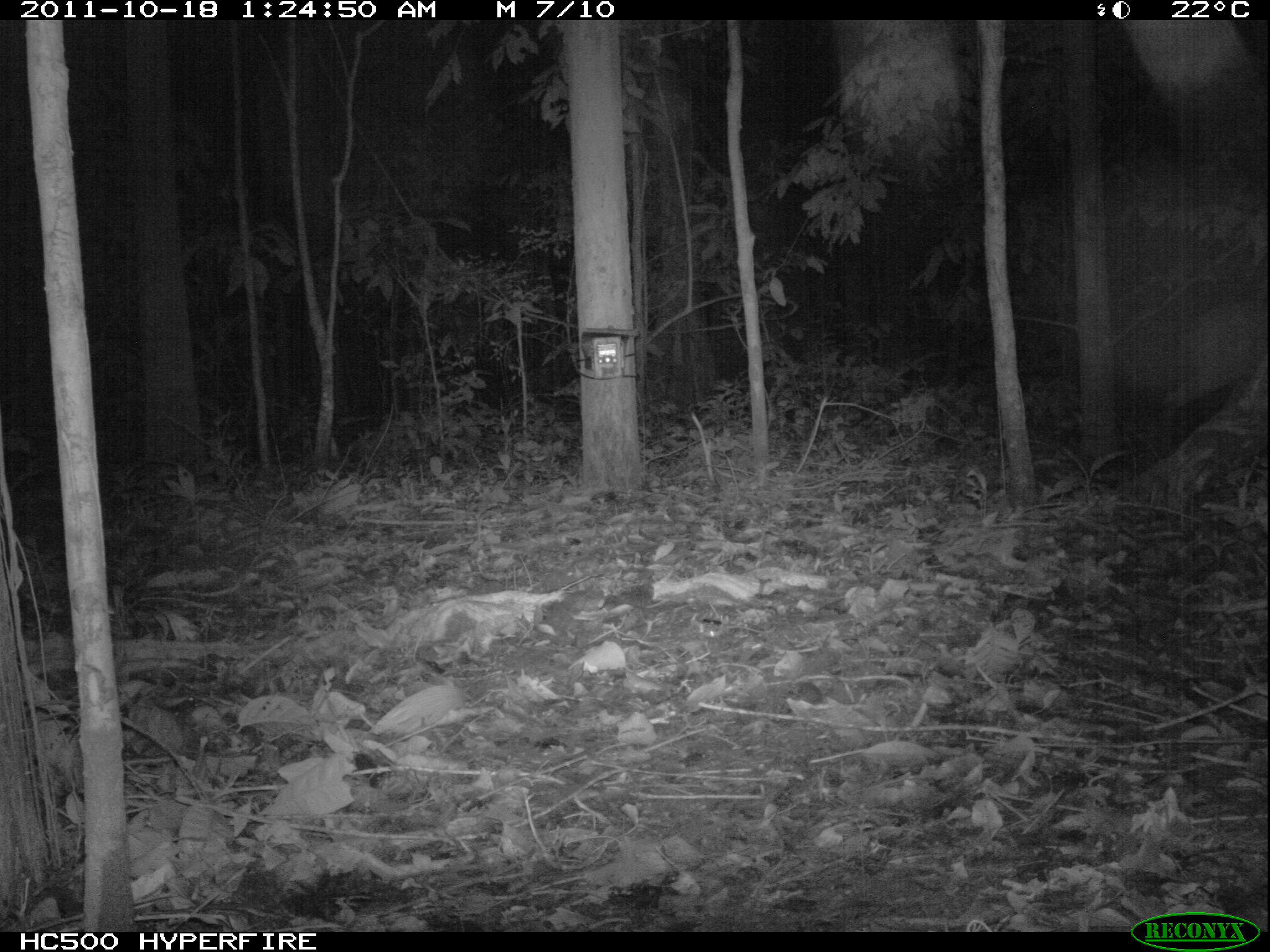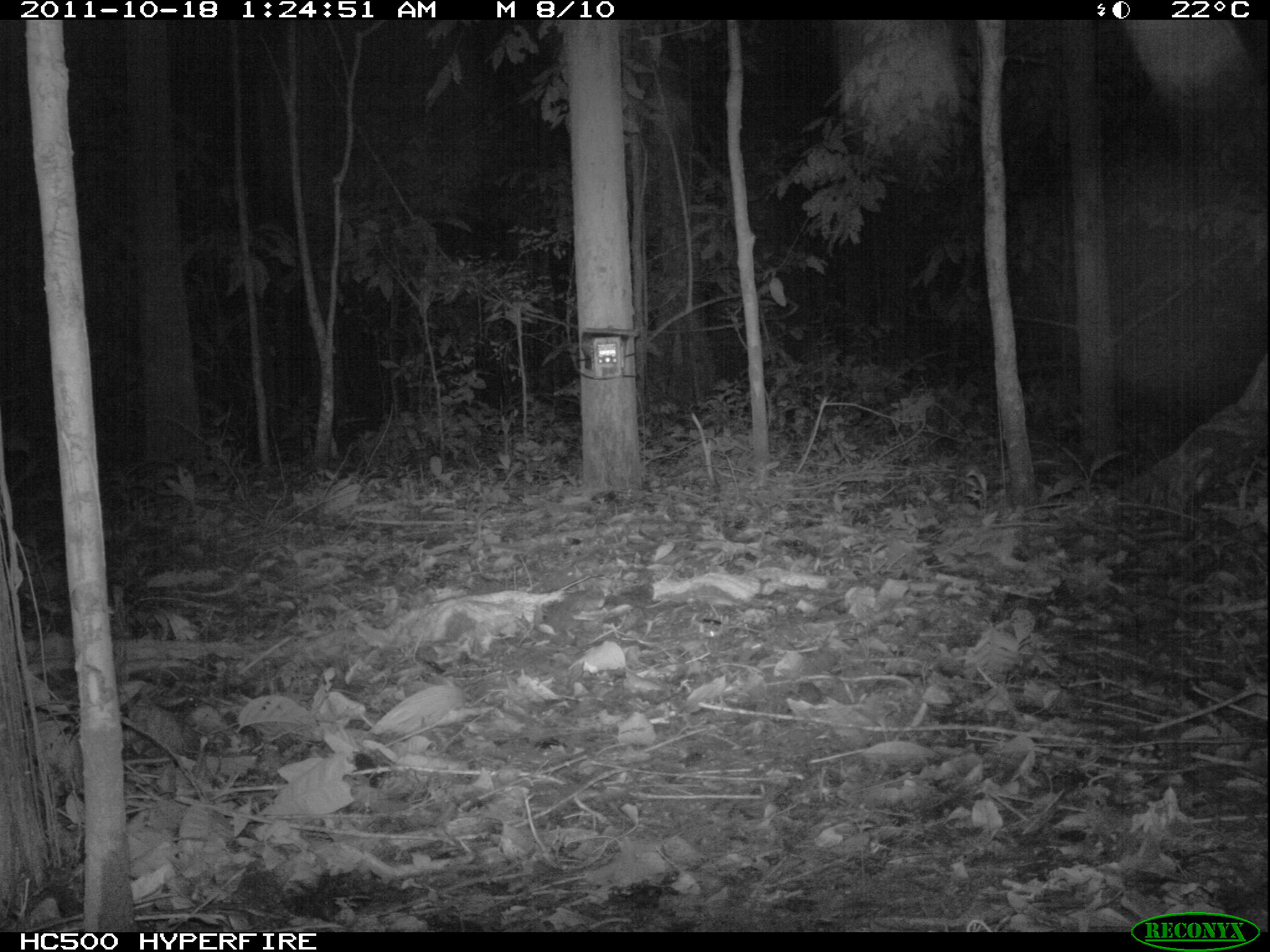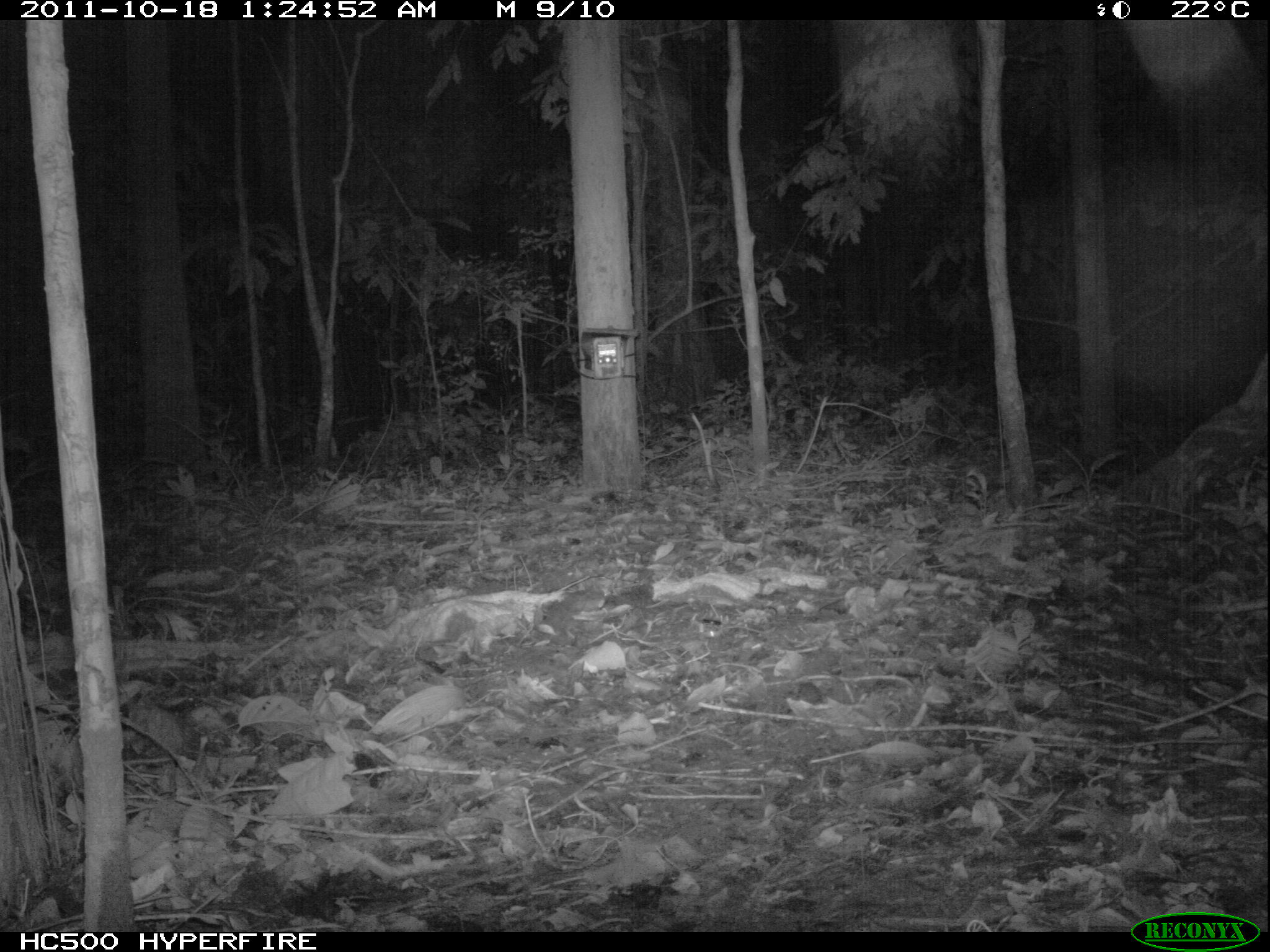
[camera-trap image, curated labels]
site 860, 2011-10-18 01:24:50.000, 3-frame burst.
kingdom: Animalia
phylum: Chordata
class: Mammalia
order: Artiodactyla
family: Cervidae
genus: Mazama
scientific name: Mazama americana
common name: red brocket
Mazama americana (red brocket).